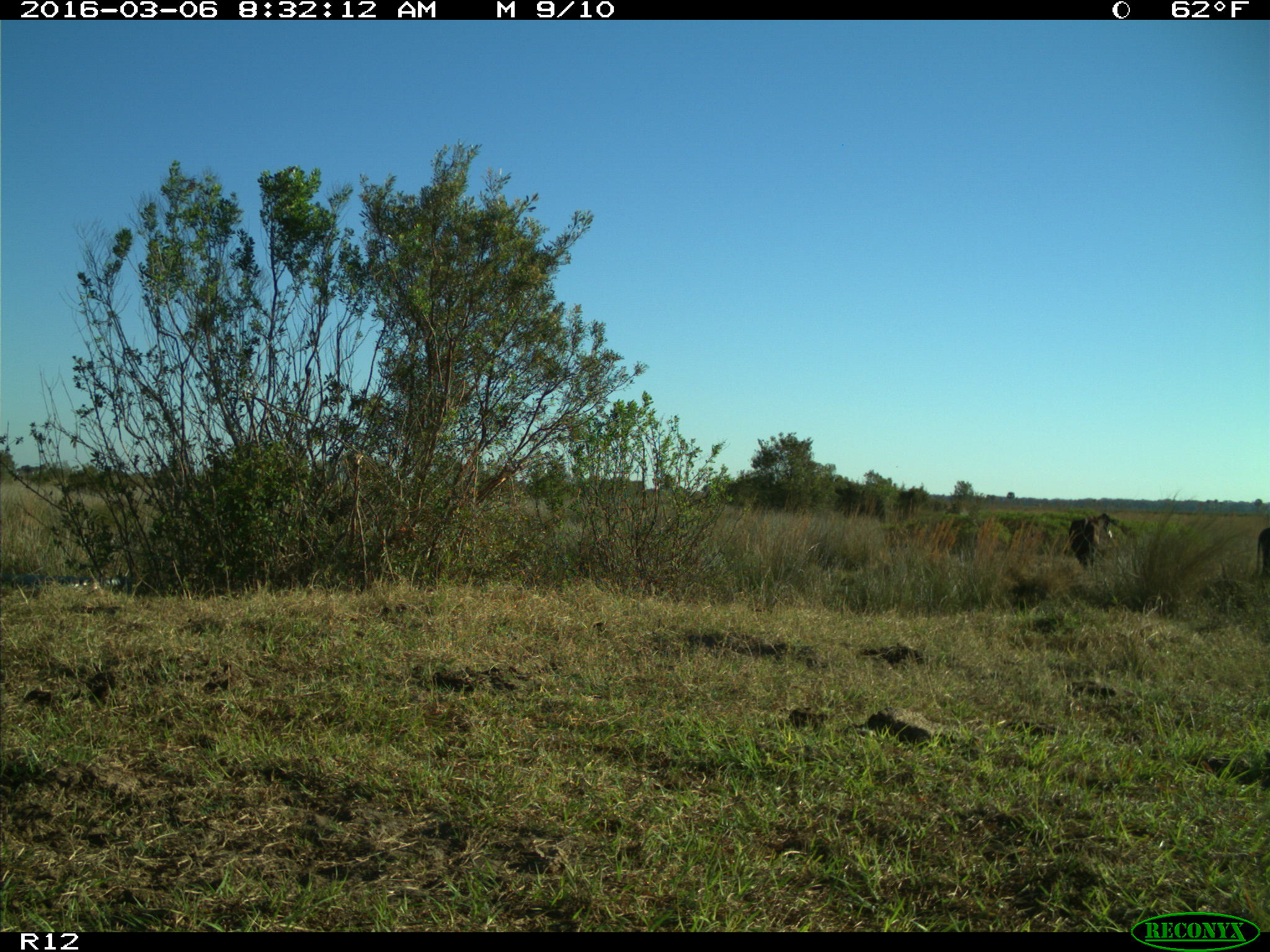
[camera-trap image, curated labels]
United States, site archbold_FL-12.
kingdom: Animalia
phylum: Chordata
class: Mammalia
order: Artiodactyla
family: Bovidae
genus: Bos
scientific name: Bos taurus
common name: domestic cow